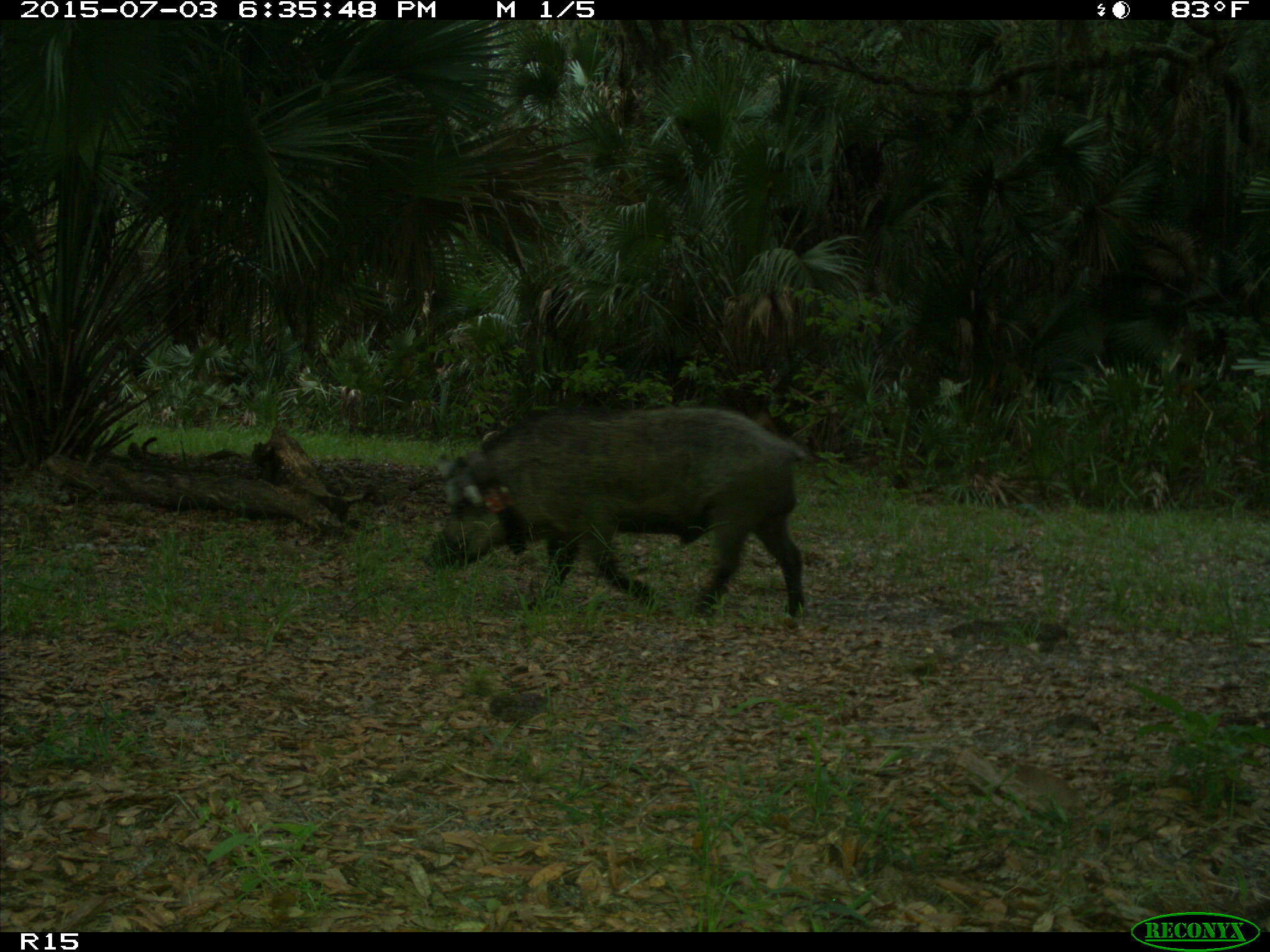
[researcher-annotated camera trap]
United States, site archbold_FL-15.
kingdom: Animalia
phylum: Chordata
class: Mammalia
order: Artiodactyla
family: Suidae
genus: Sus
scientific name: Sus scrofa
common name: wild boar